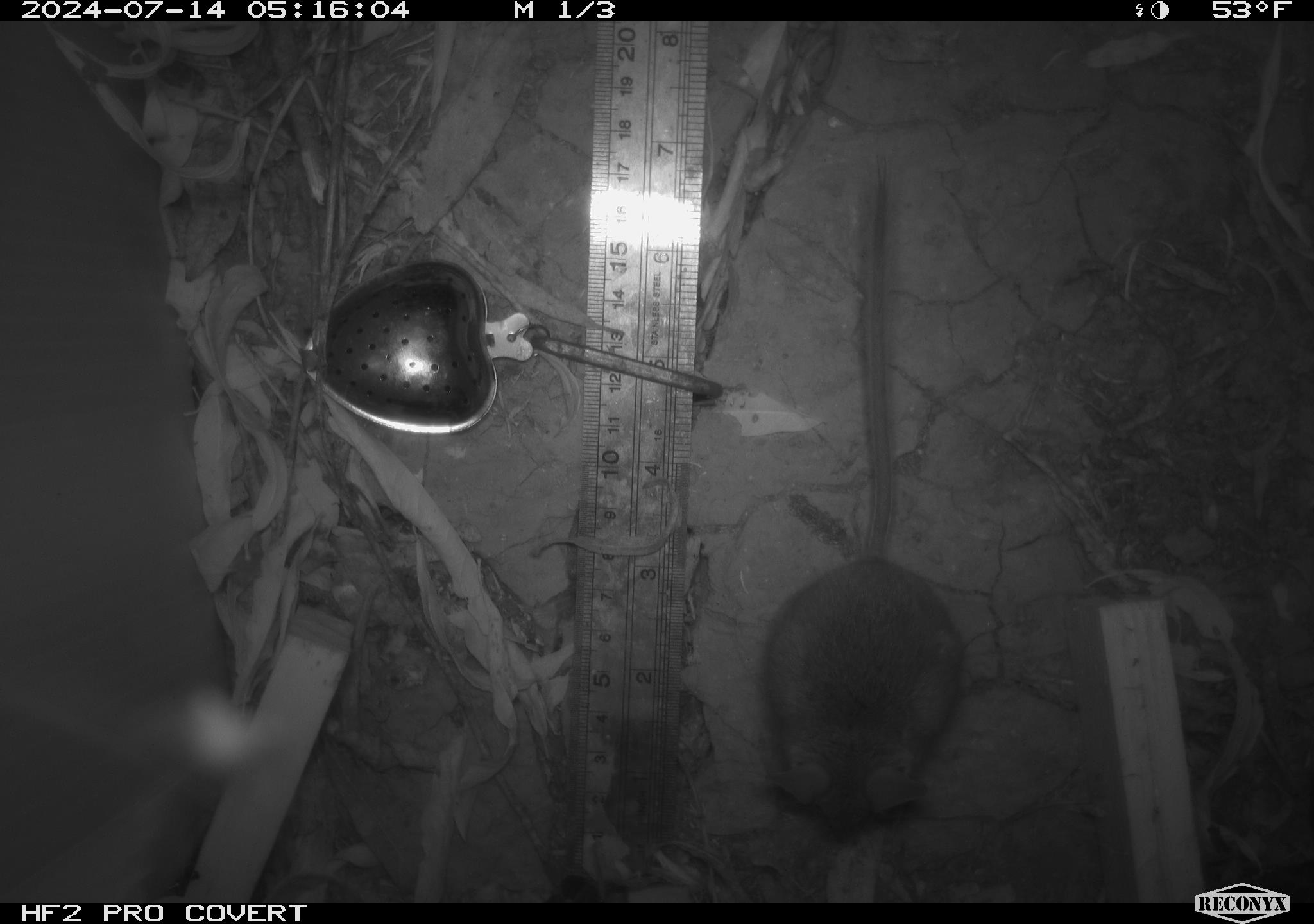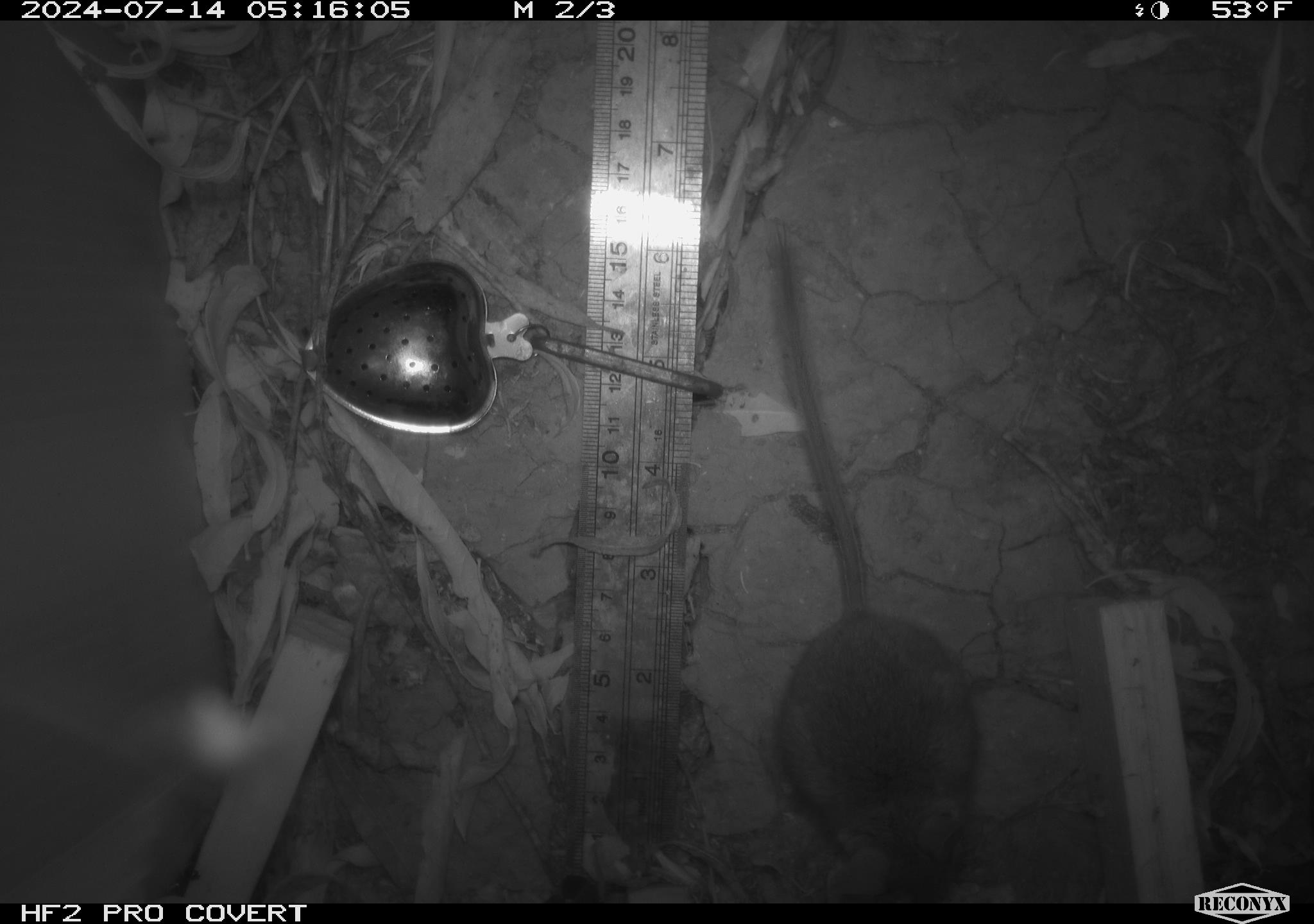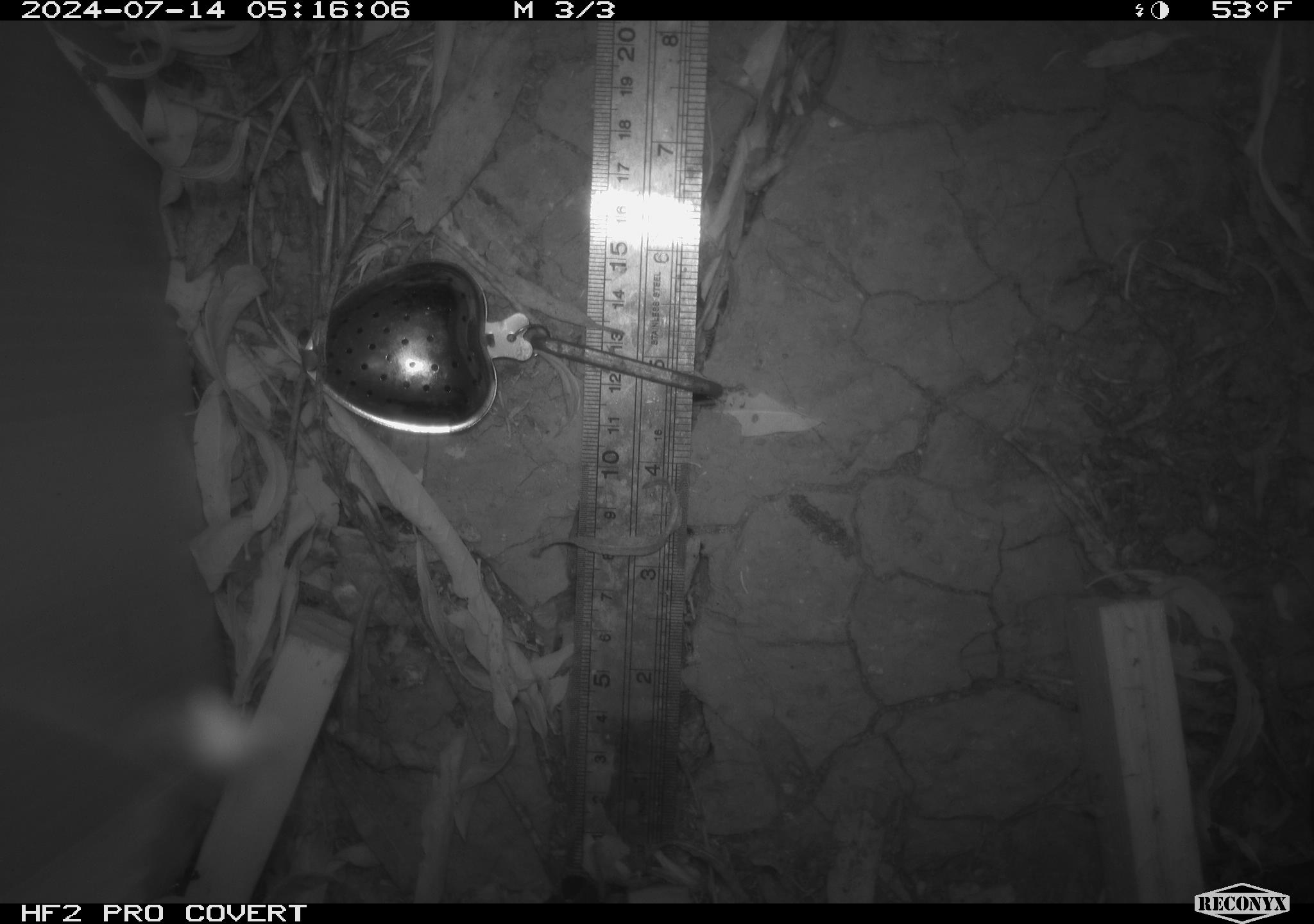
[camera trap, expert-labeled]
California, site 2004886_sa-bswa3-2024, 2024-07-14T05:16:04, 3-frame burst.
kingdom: Animalia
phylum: Chordata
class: Mammalia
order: Rodentia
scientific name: Rodentia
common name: mouse species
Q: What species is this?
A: Mouse species (Rodentia).